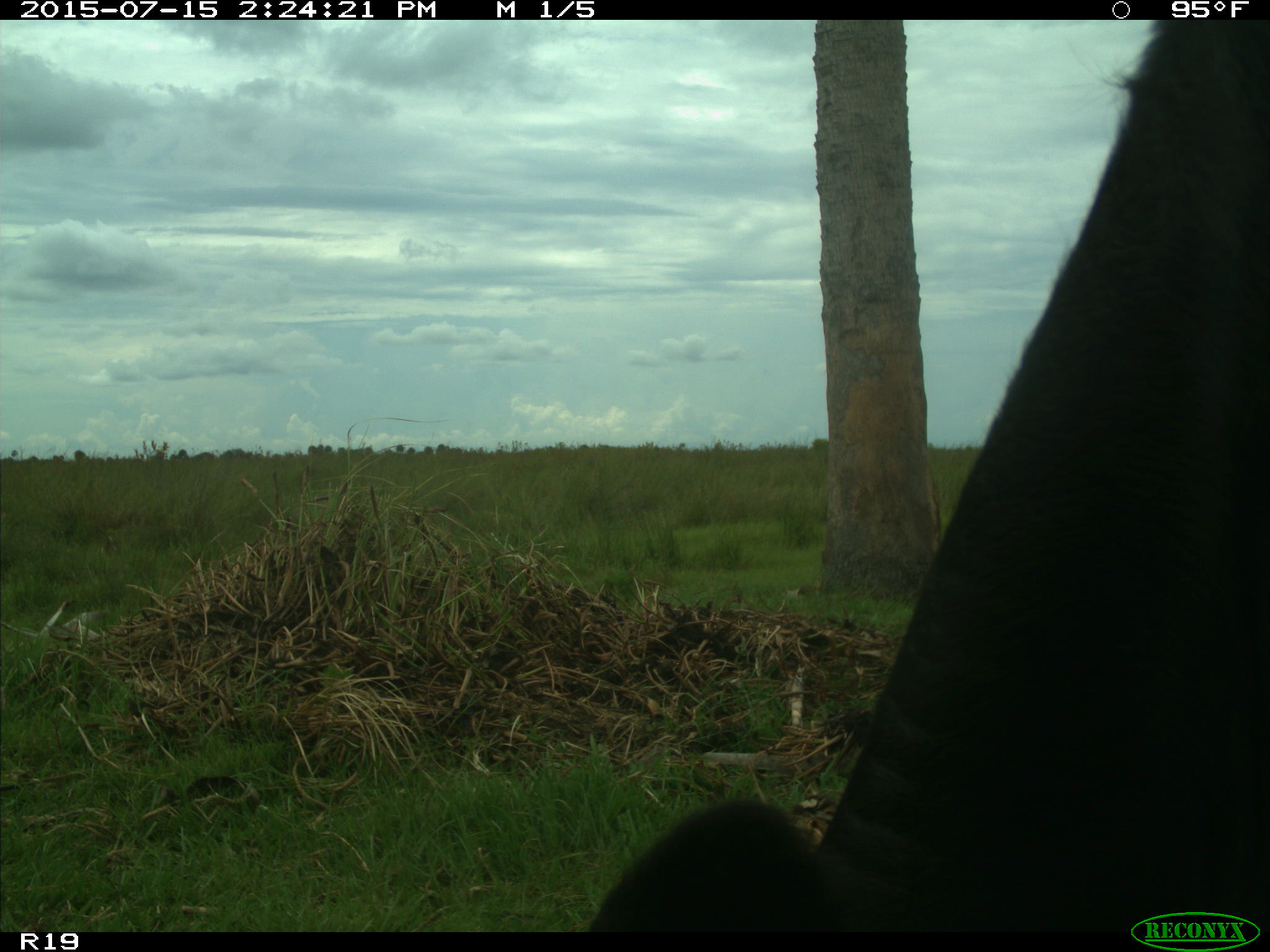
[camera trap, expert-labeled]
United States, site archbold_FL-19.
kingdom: Animalia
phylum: Chordata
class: Mammalia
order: Artiodactyla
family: Bovidae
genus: Bos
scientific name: Bos taurus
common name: domestic cow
Bos taurus (domestic cow).